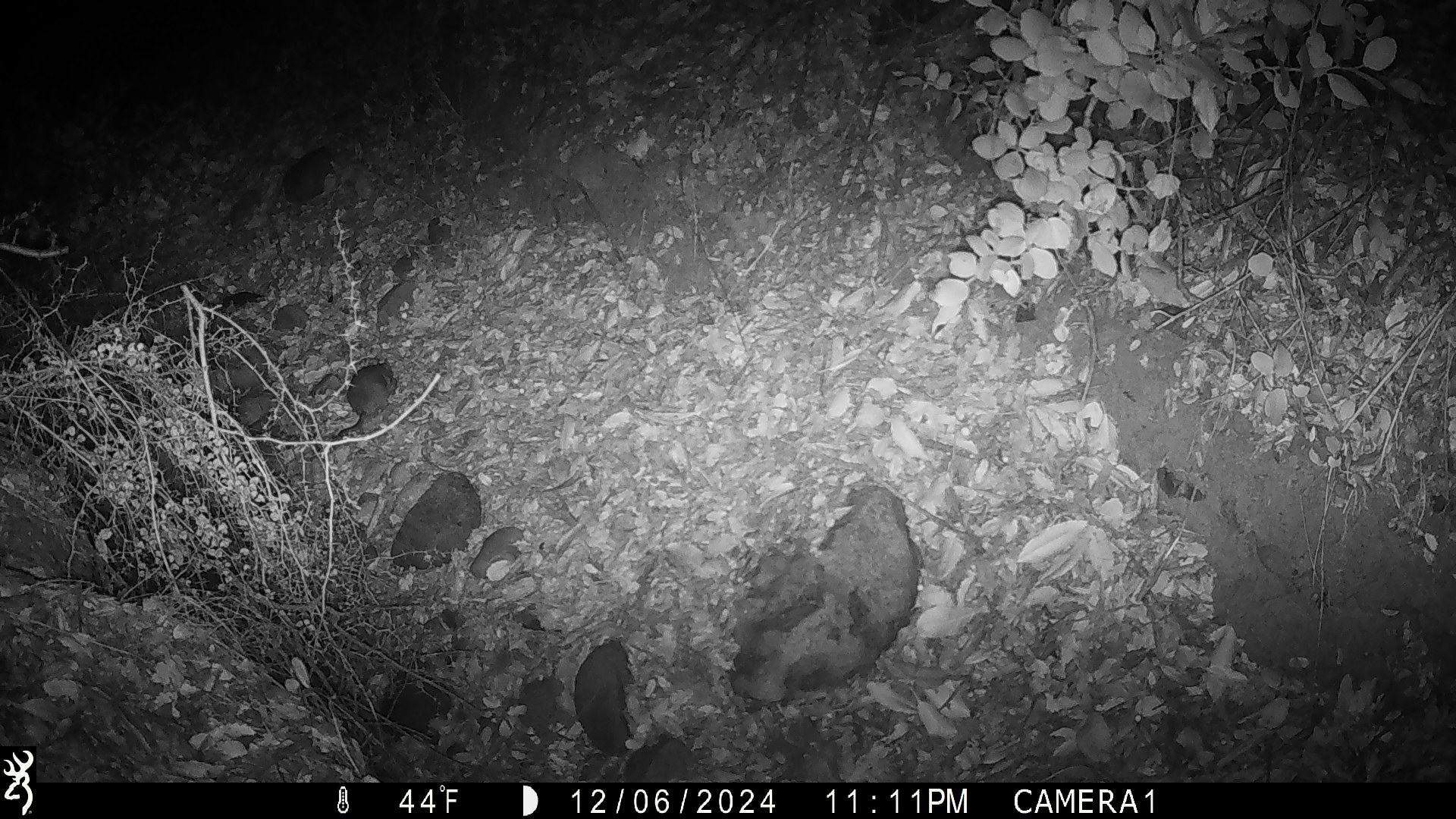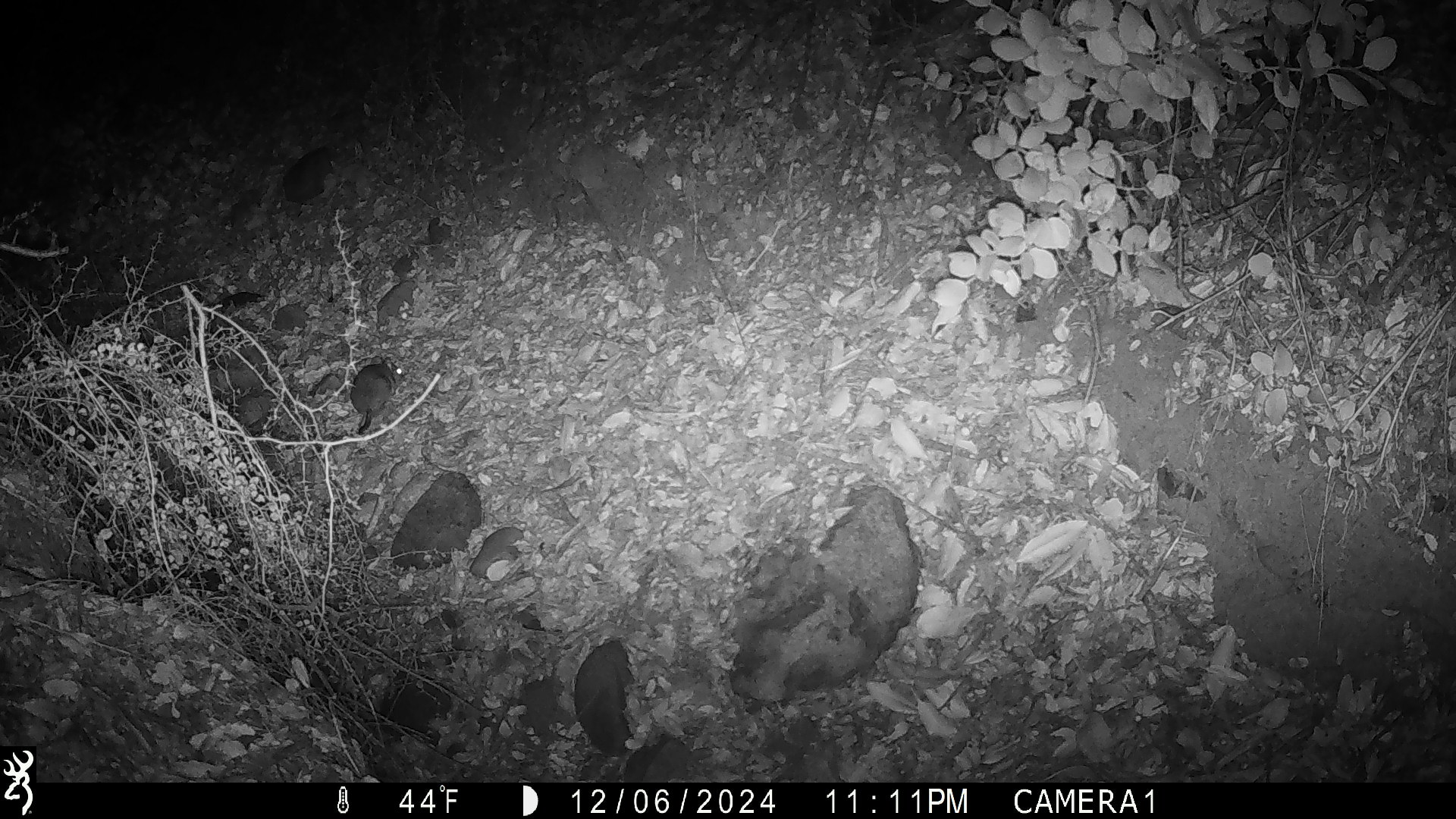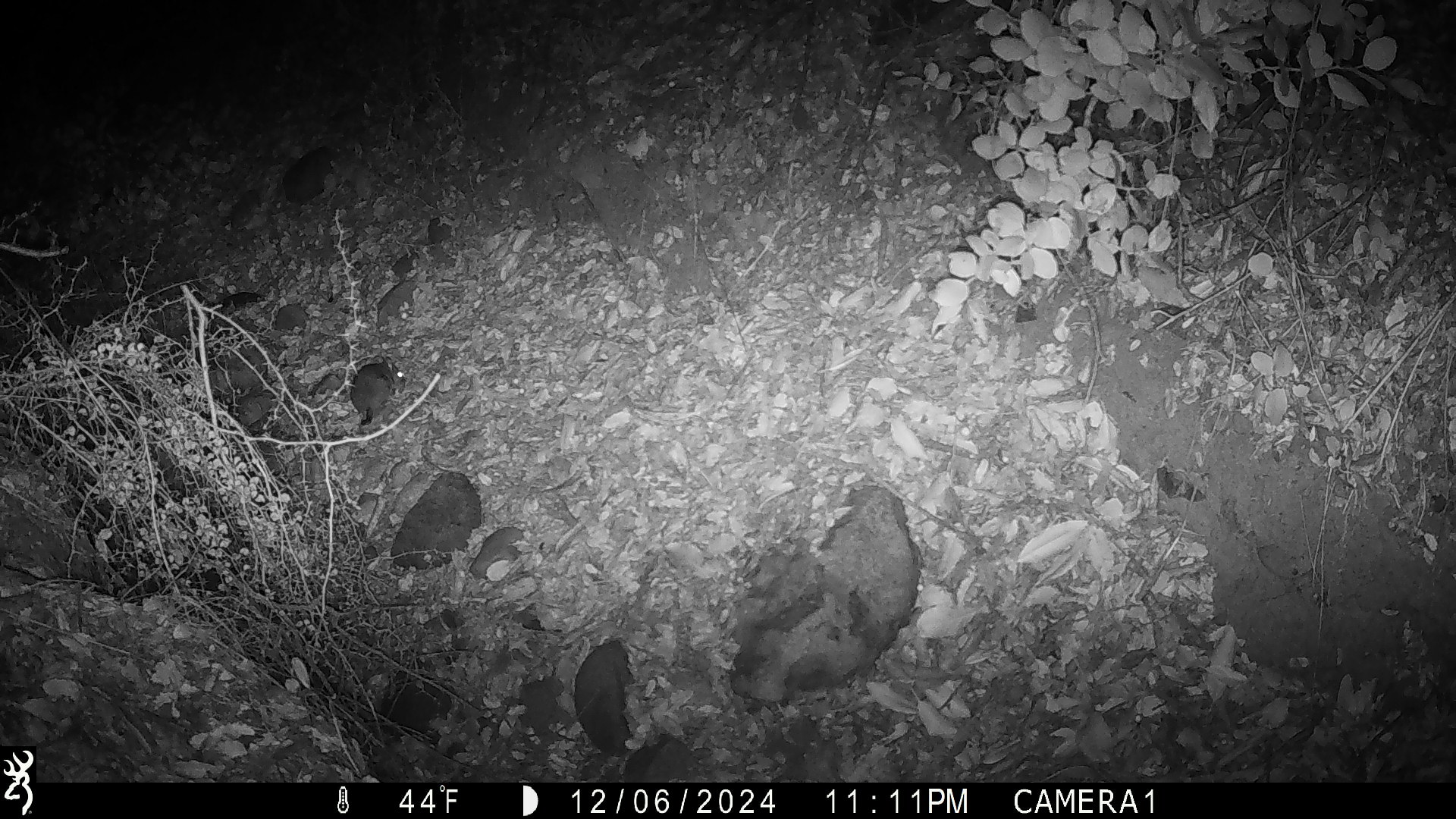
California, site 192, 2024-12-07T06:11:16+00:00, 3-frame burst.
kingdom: Animalia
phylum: Chordata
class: Mammalia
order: Rodentia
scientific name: Rodentia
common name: mouse or rat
Mouse or rat (Rodentia).